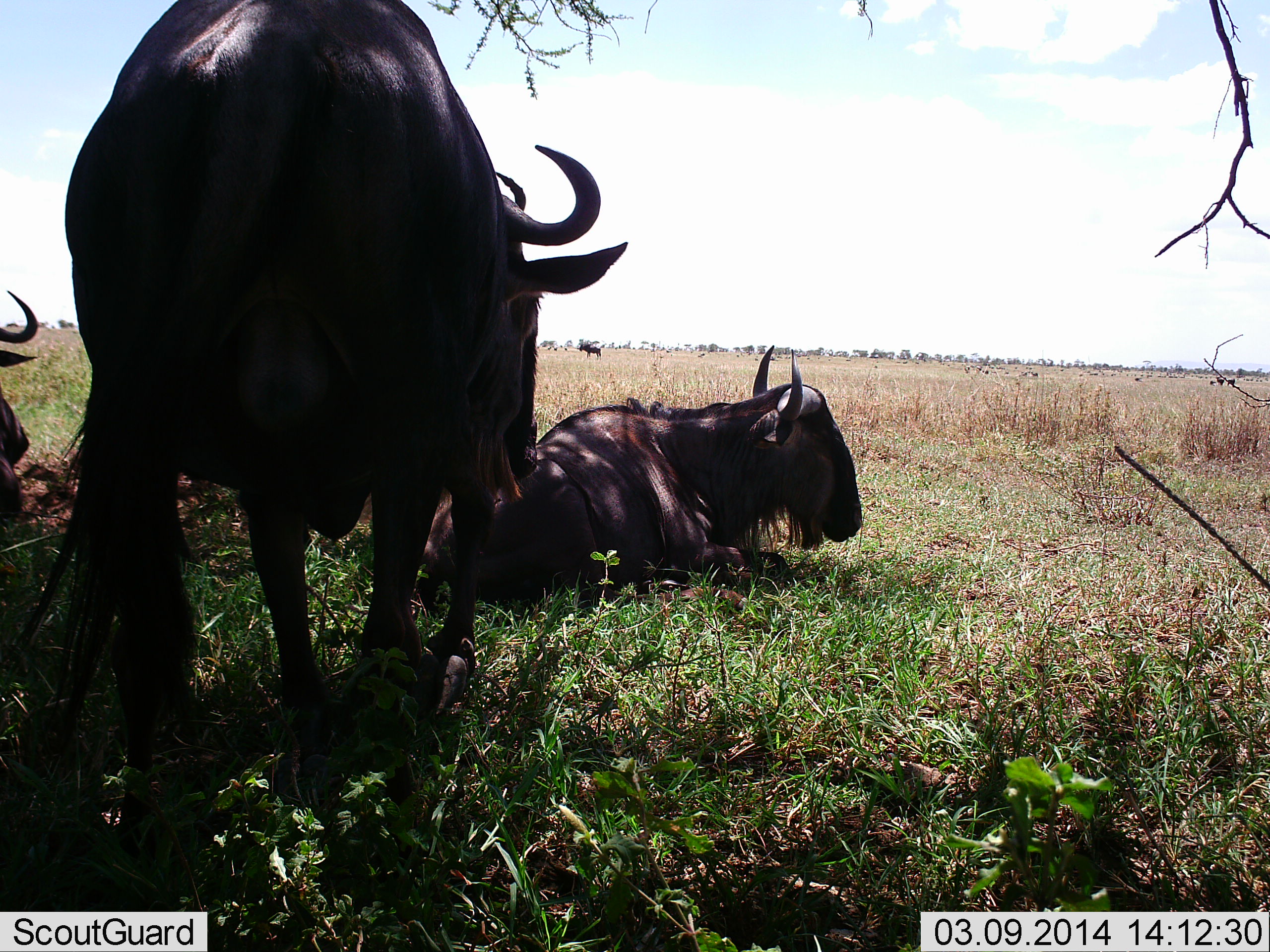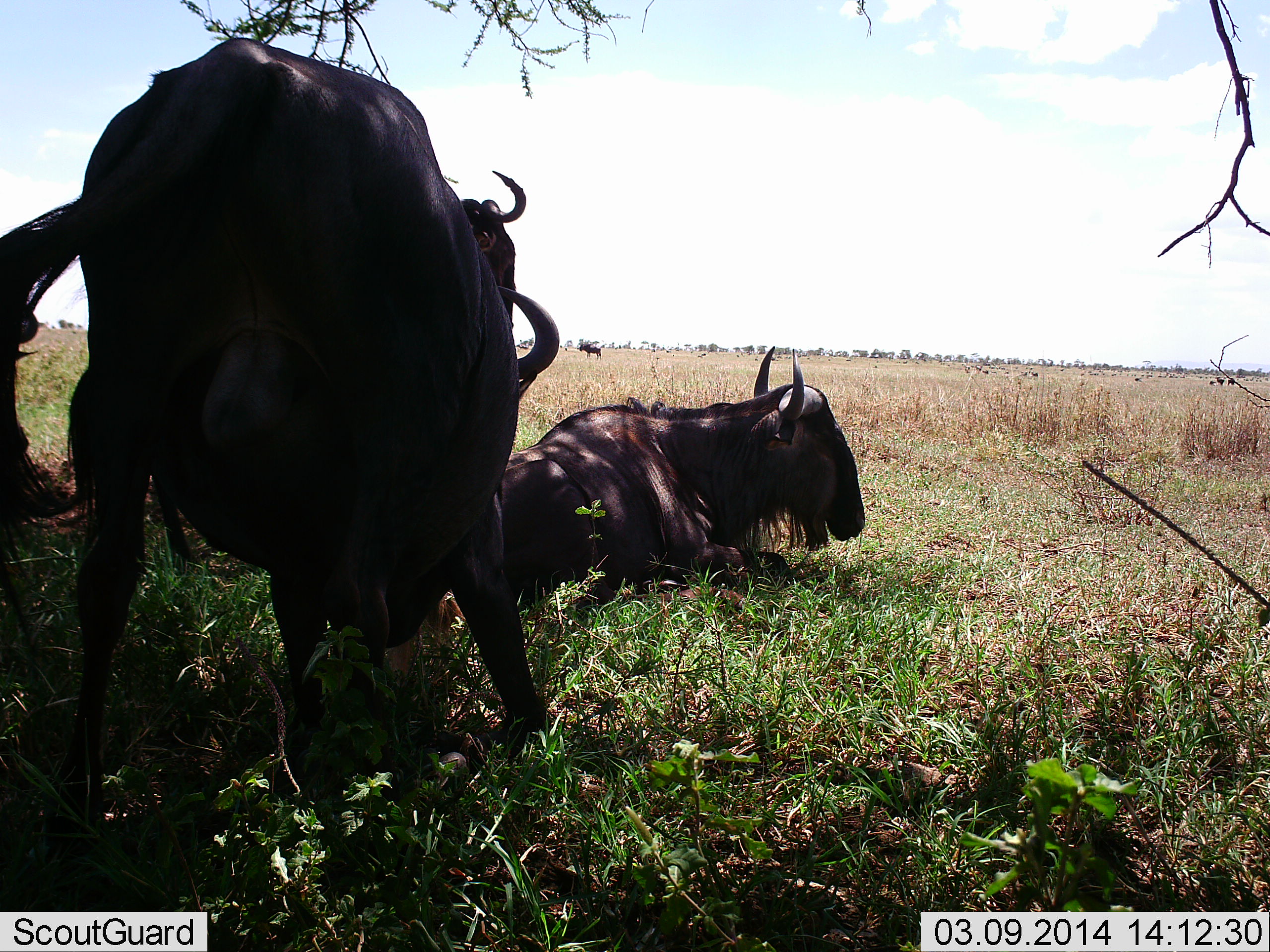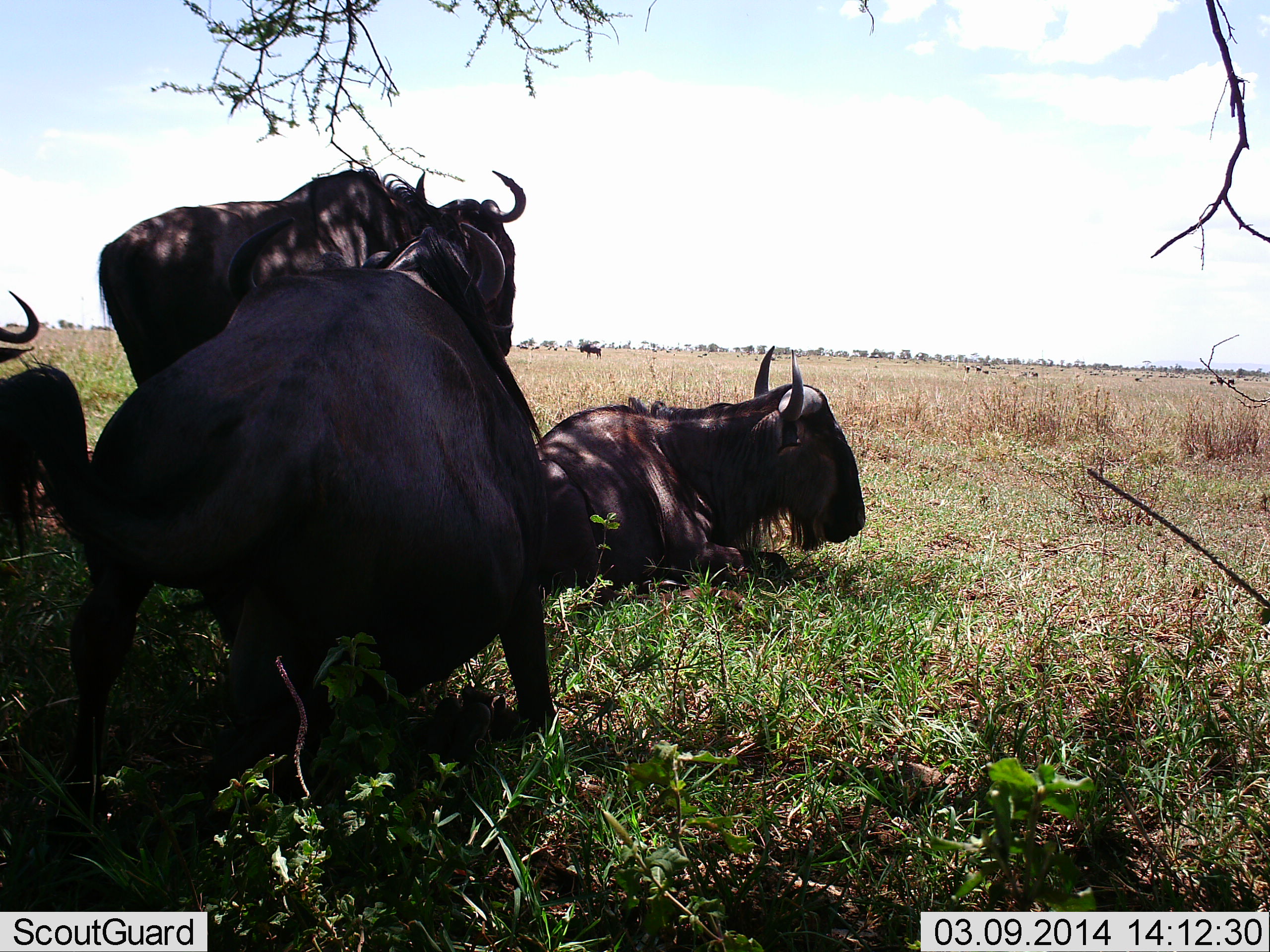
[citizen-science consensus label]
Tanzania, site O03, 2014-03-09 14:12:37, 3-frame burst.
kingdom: Animalia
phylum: Chordata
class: Mammalia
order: Artiodactyla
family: Bovidae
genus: Connochaetes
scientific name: Connochaetes taurinus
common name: blue wildebeest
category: wildebeest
Wildebeest (blue wildebeest) (Connochaetes taurinus), count 4. Behavior (volunteer vote fractions): standing 80%, resting 100%, moving 0%, interacting 0%. Young present (vote fraction): 0%. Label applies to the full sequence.